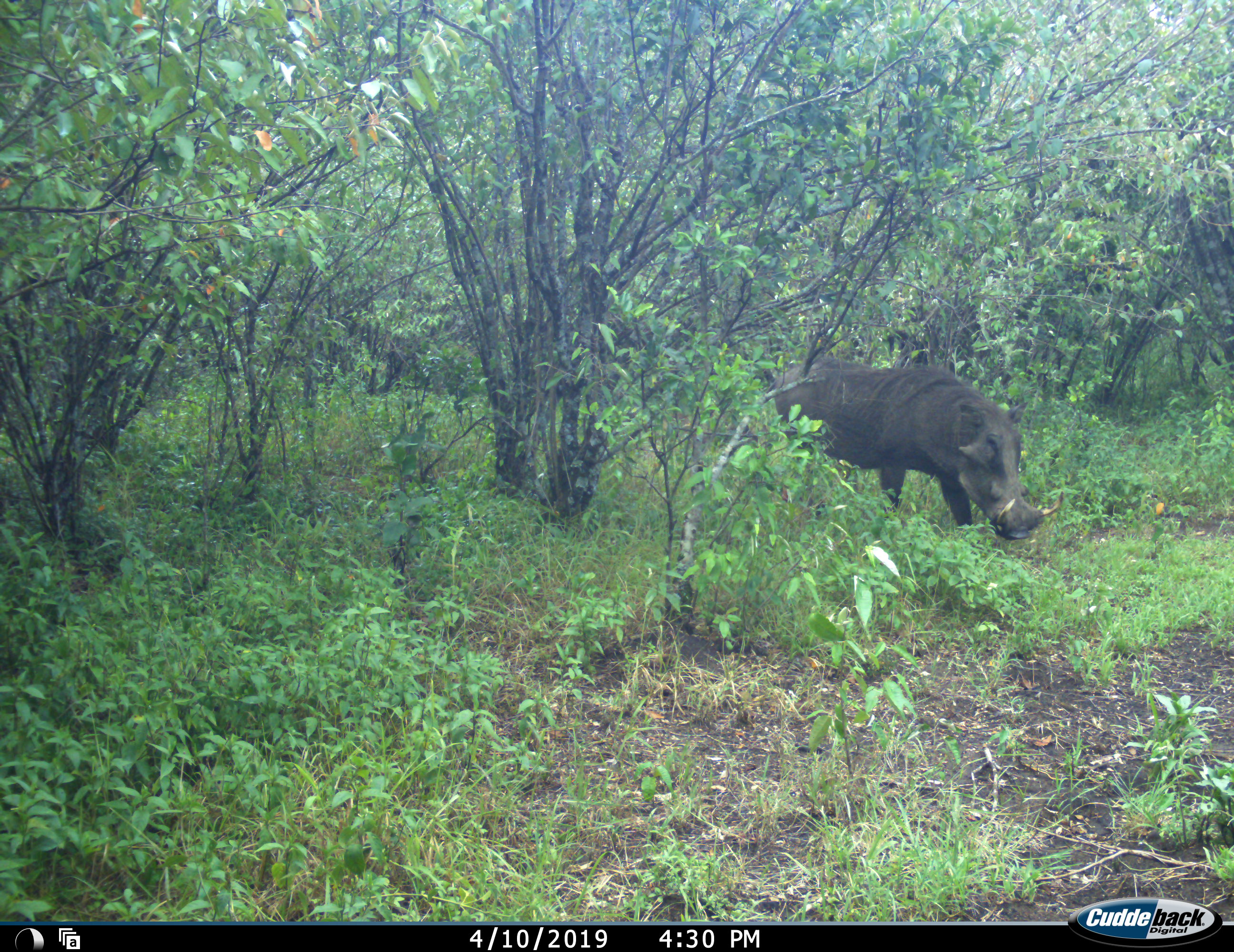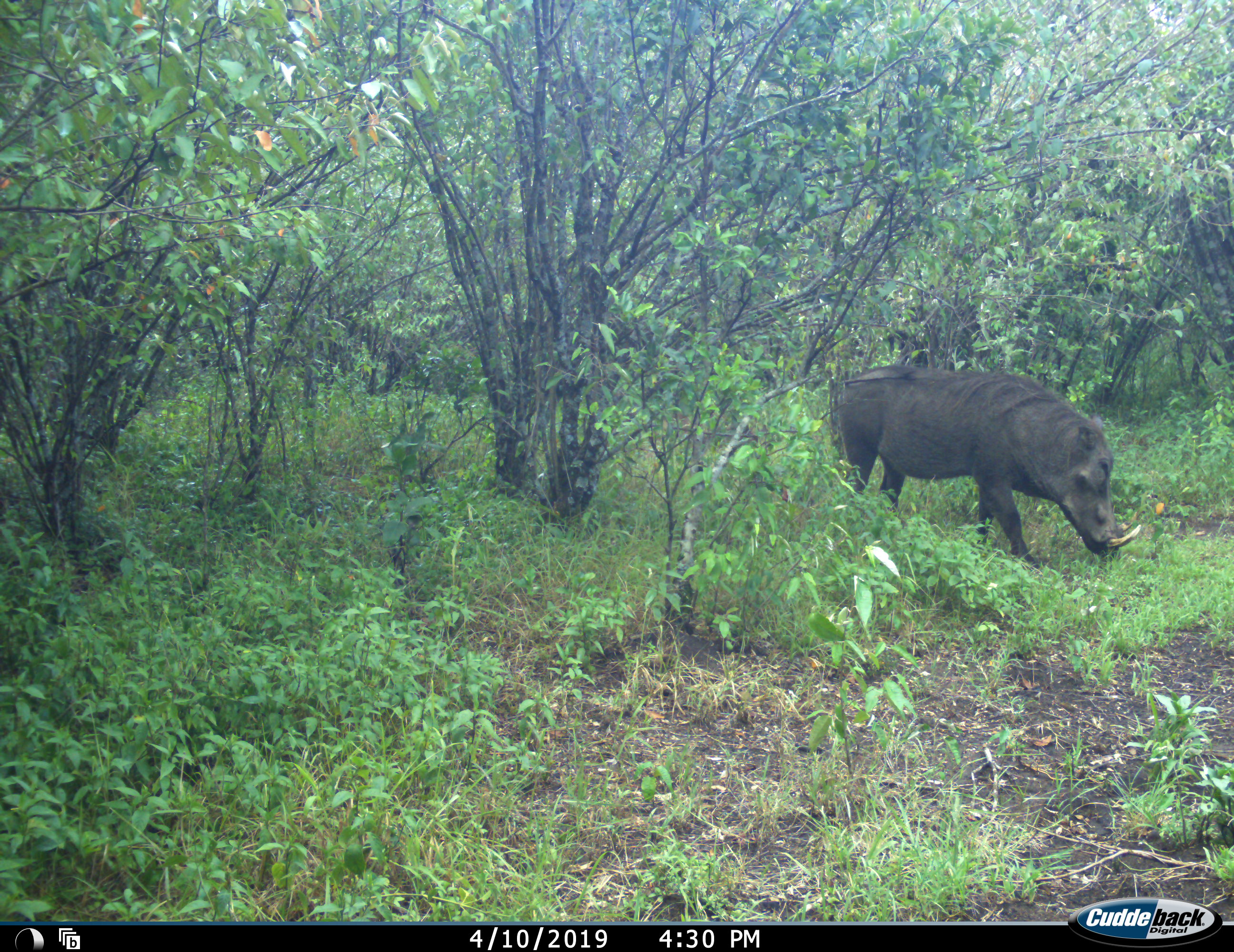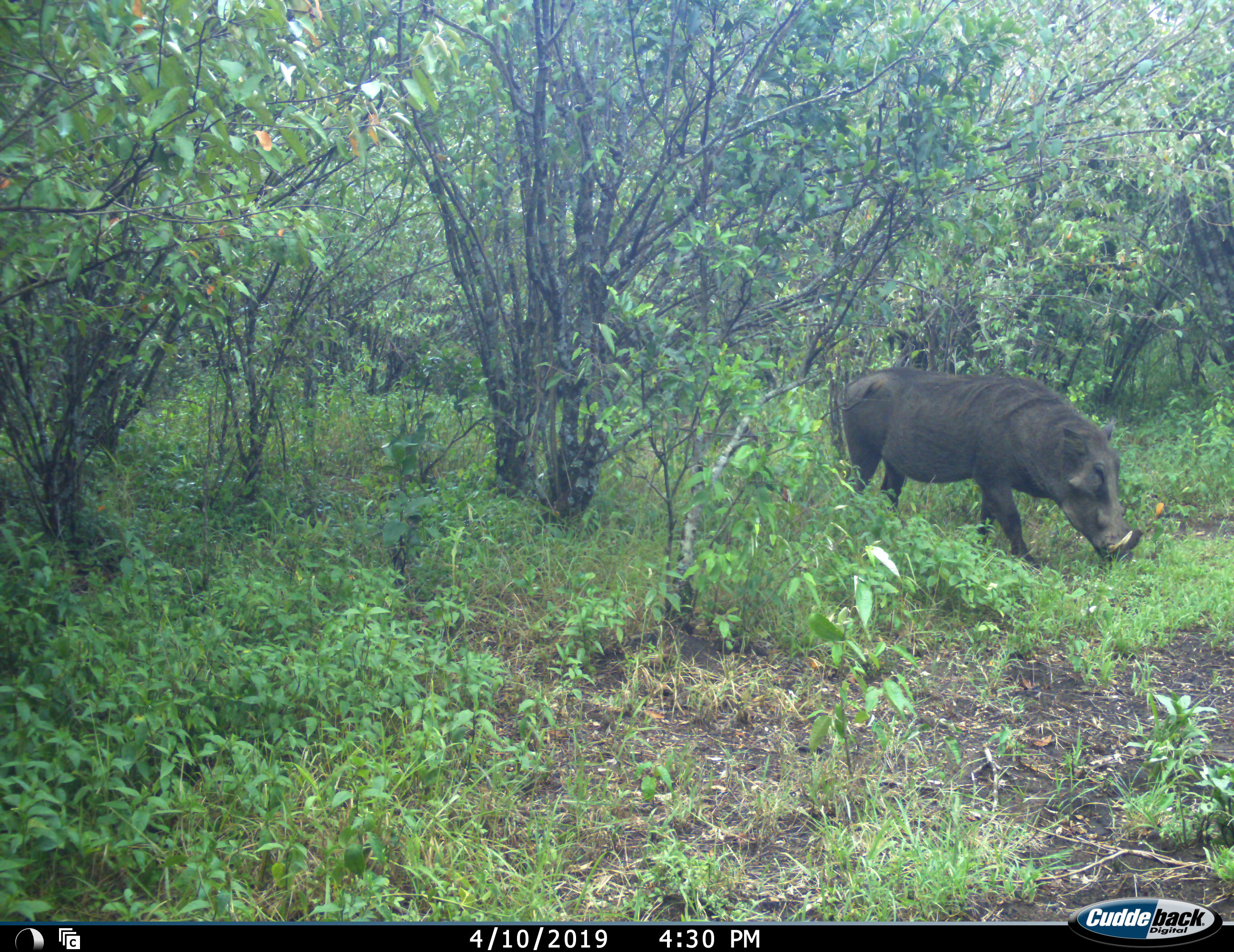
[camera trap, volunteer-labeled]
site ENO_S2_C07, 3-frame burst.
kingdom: Animalia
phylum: Chordata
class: Mammalia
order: Artiodactyla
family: Suidae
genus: Phacochoerus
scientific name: Phacochoerus africanus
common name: warthog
Warthog (Phacochoerus africanus), count 1. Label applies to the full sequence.